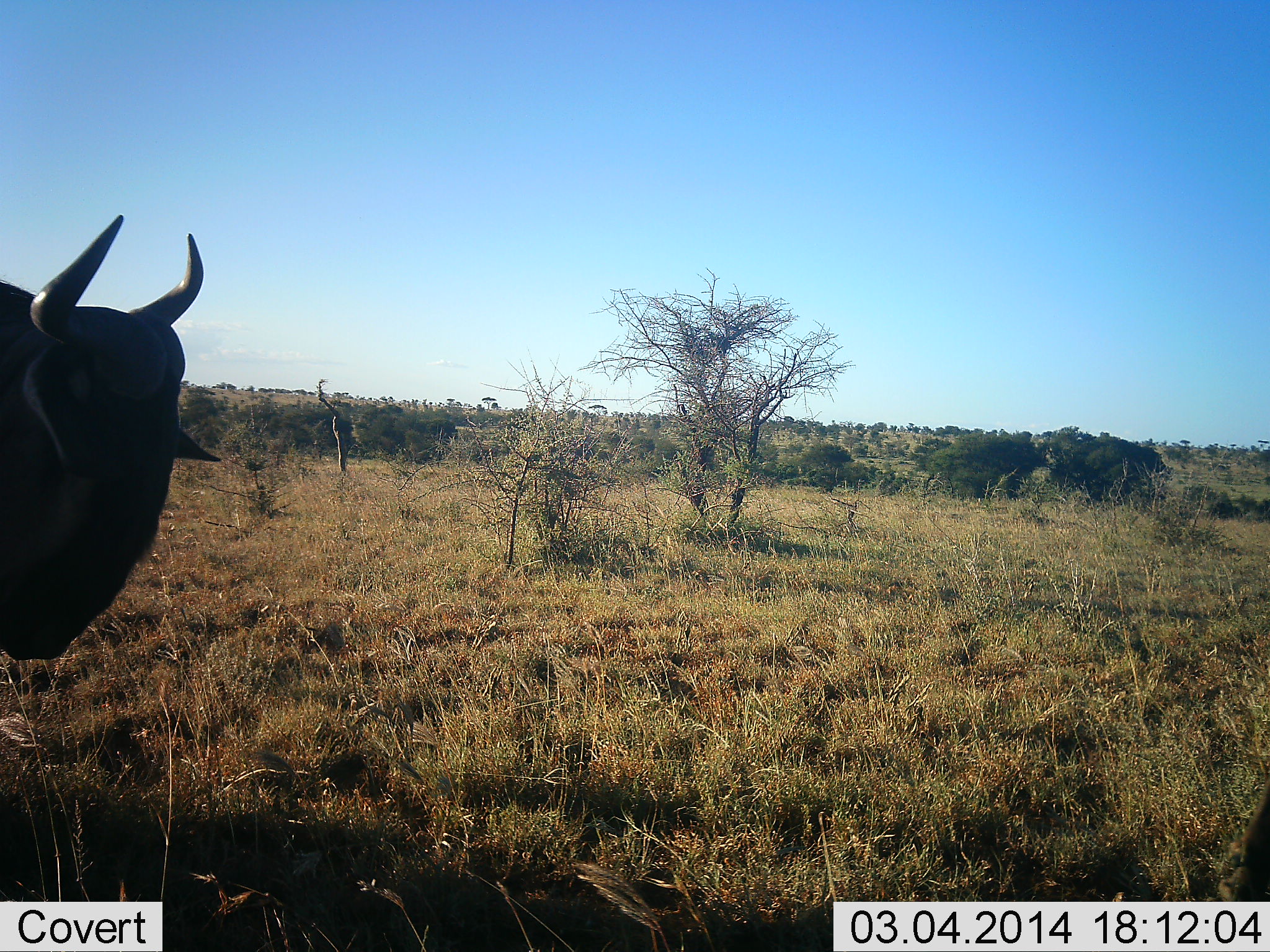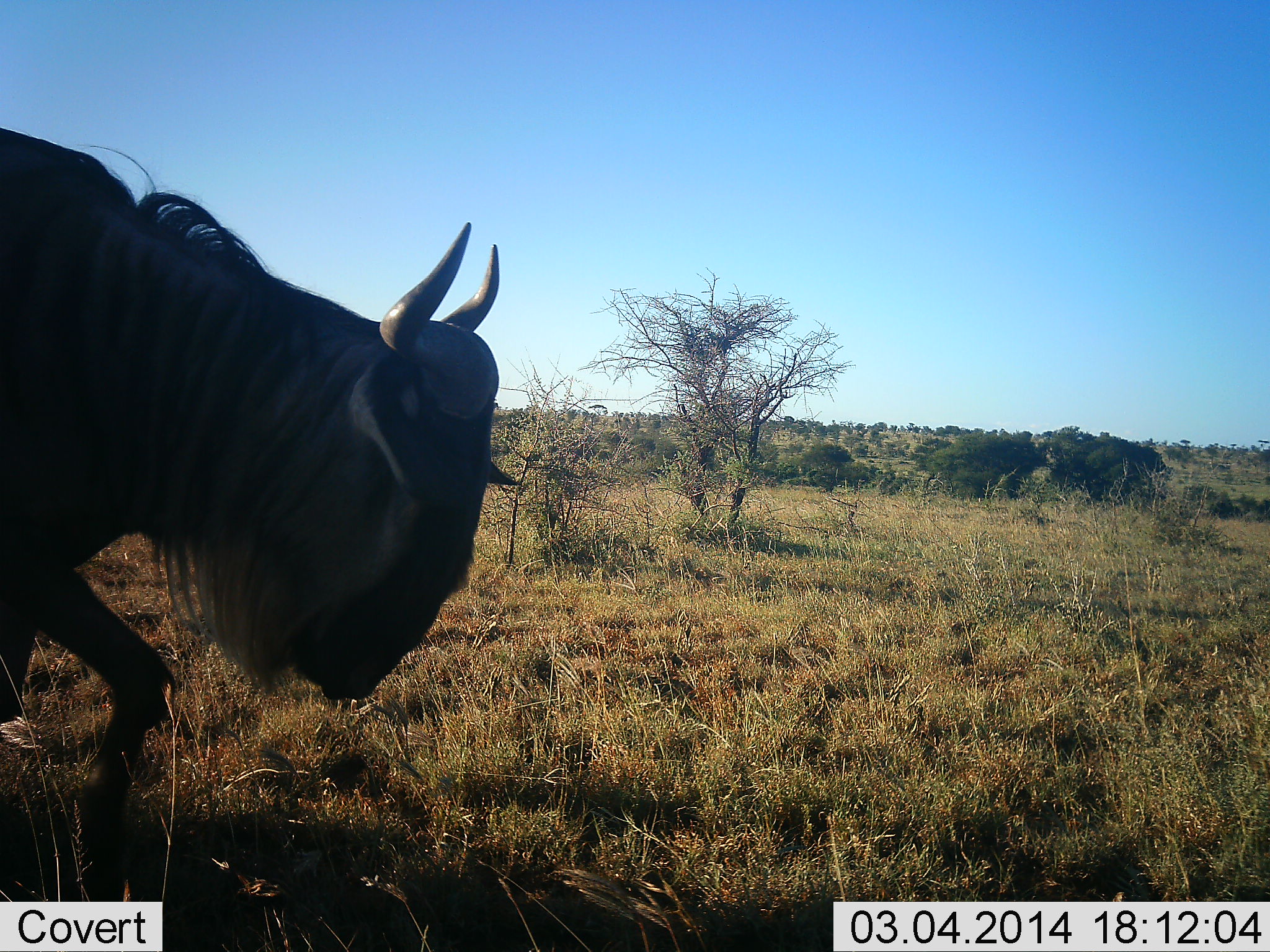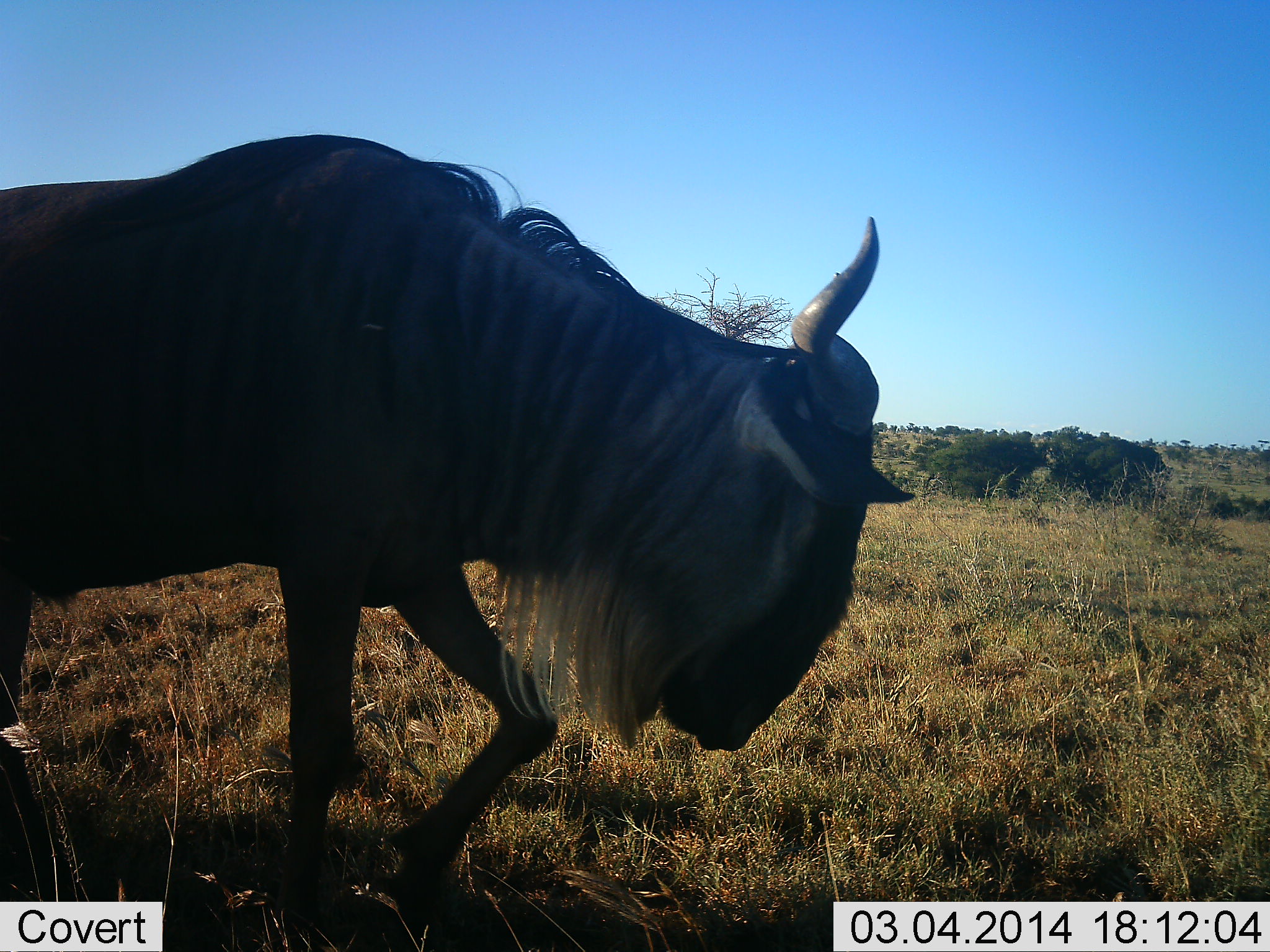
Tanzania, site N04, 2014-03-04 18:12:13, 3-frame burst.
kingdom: Animalia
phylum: Chordata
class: Mammalia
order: Artiodactyla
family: Bovidae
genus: Connochaetes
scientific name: Connochaetes taurinus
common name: blue wildebeest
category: wildebeest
Wildebeest (blue wildebeest) (Connochaetes taurinus), count 1. Behavior (volunteer vote fractions): standing 0%, resting 0%, moving 100%, interacting 0%. Young present (vote fraction): 0%. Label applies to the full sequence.